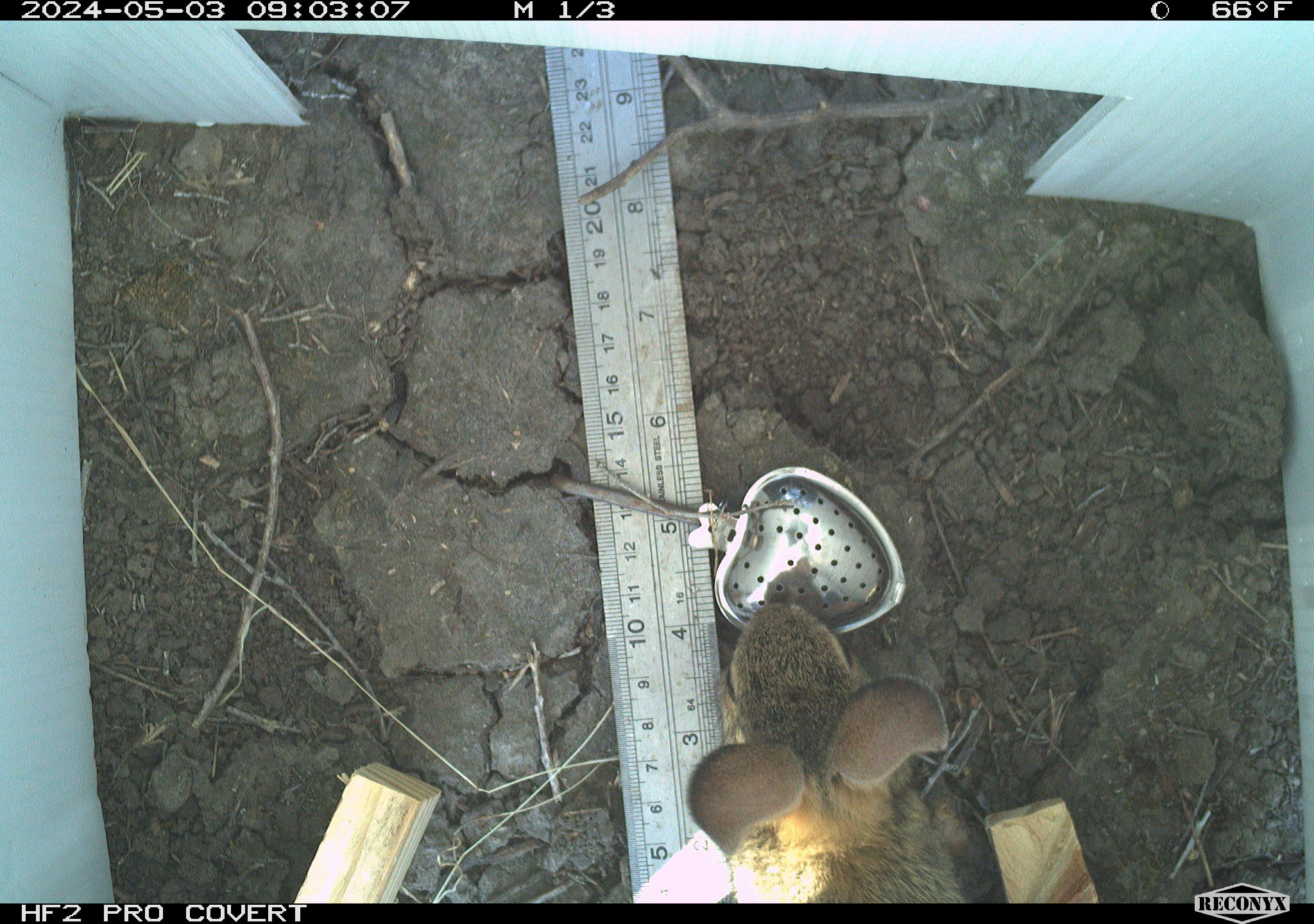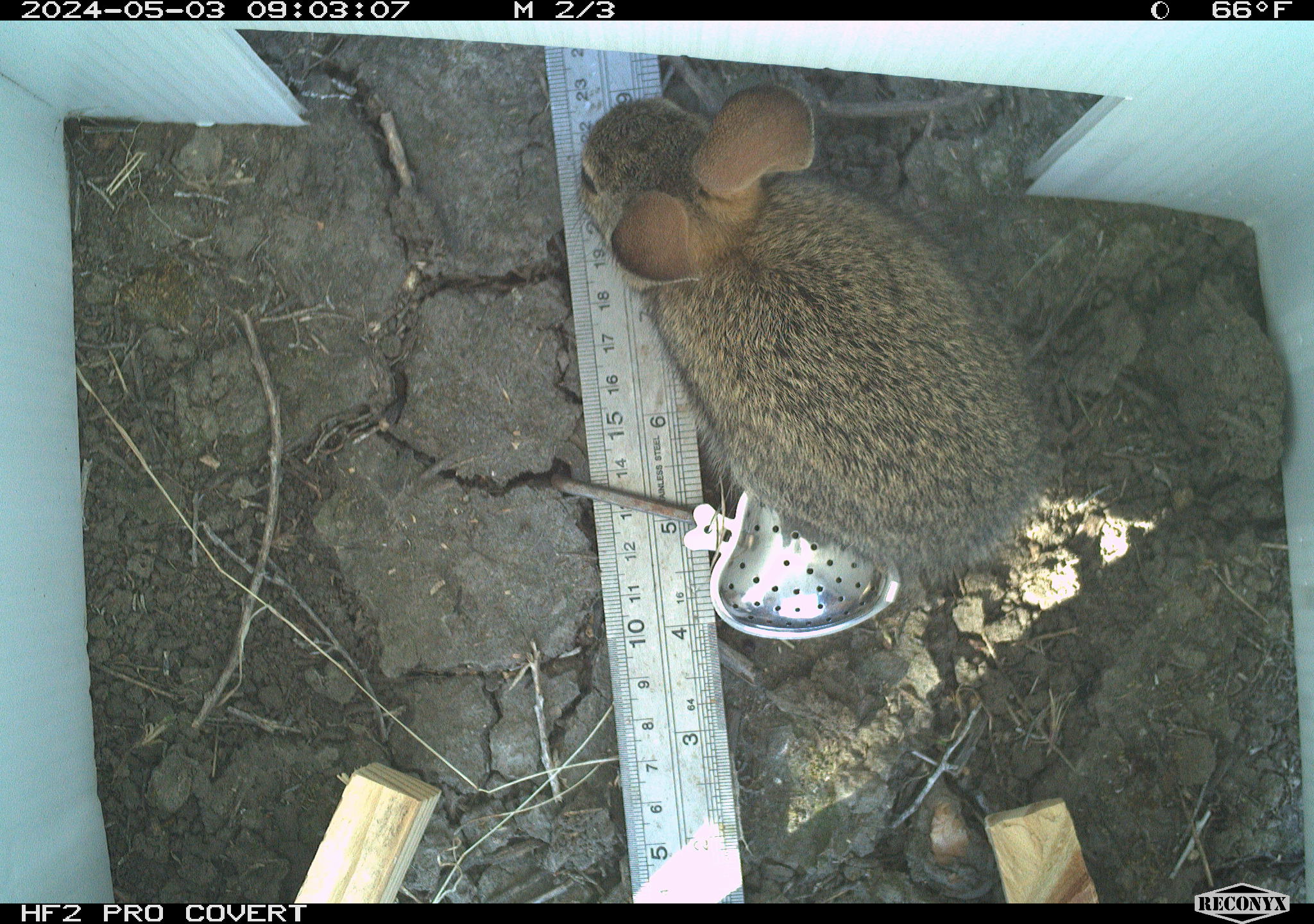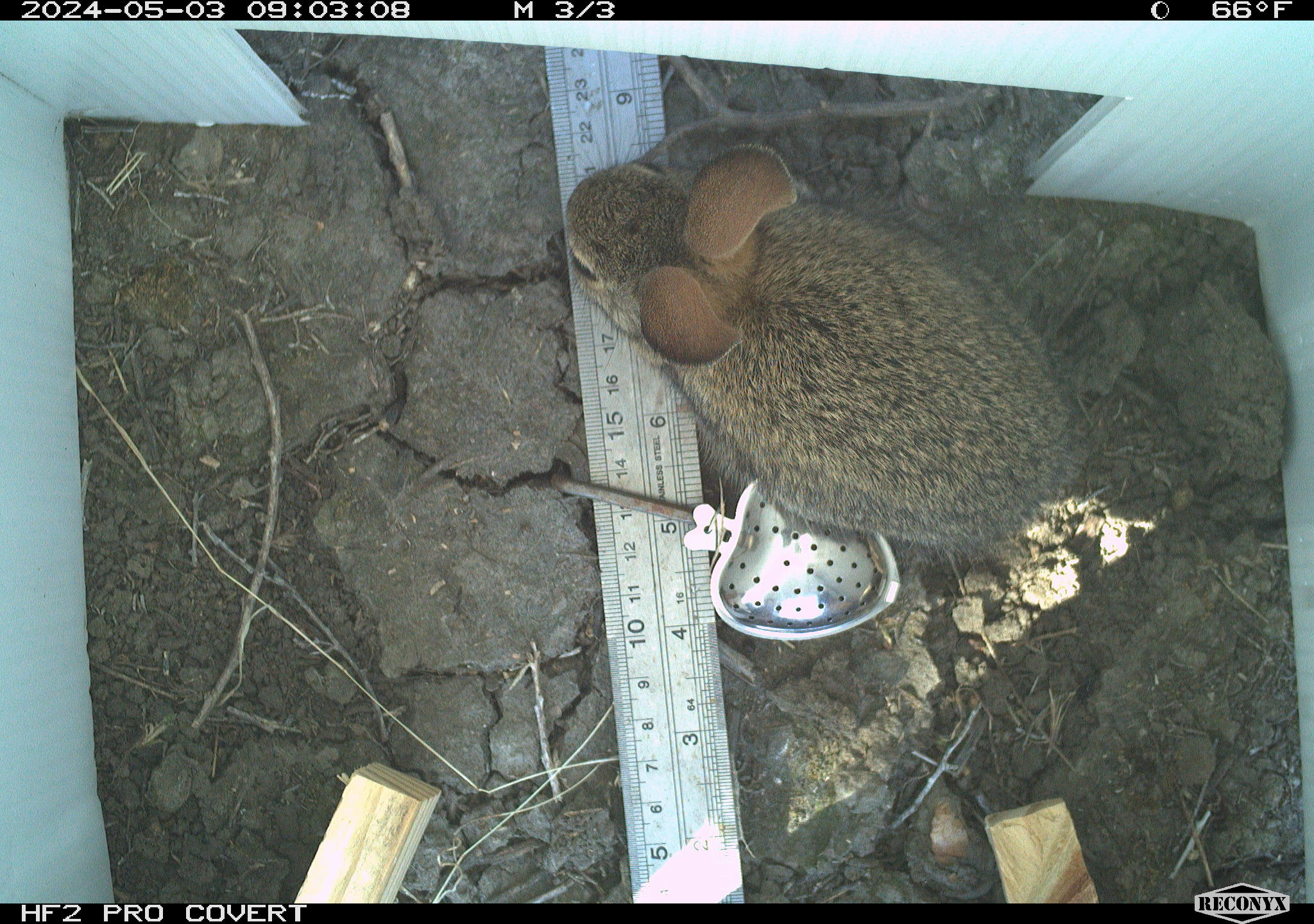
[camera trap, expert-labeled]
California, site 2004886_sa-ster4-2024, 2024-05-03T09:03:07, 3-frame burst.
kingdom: Animalia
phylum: Chordata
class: Mammalia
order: Lagomorpha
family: Leporidae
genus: Sylvilagus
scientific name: Sylvilagus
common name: cottontail rabbits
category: sylvilagus species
Sylvilagus species (cottontail rabbits) (Sylvilagus).